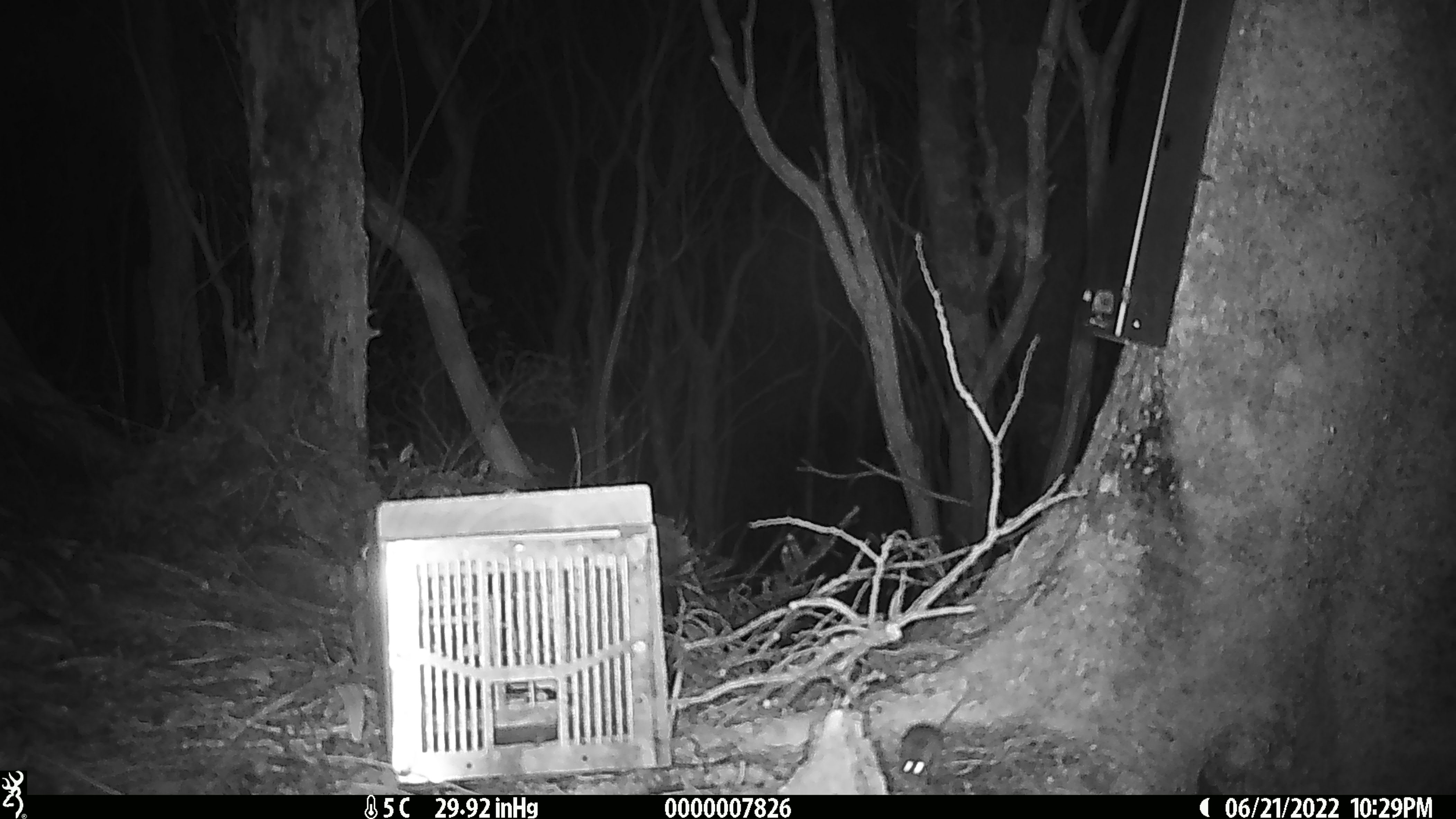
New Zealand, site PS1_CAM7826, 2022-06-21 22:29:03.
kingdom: Animalia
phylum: Chordata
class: Mammalia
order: Rodentia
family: Muridae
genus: Mus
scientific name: Mus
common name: mouse